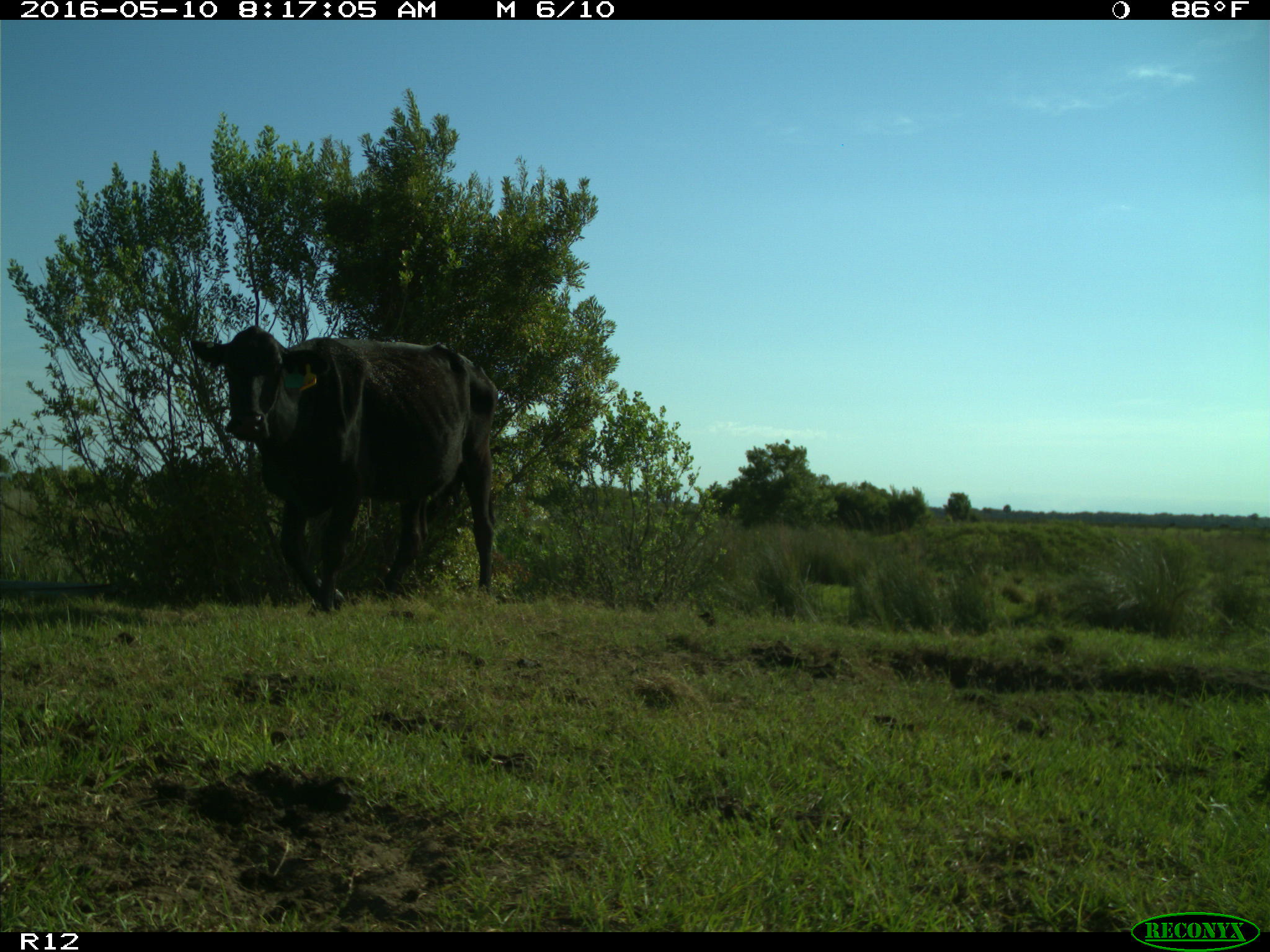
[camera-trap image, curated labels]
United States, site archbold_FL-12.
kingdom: Animalia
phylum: Chordata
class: Mammalia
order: Artiodactyla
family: Bovidae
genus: Bos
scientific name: Bos taurus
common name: domestic cow